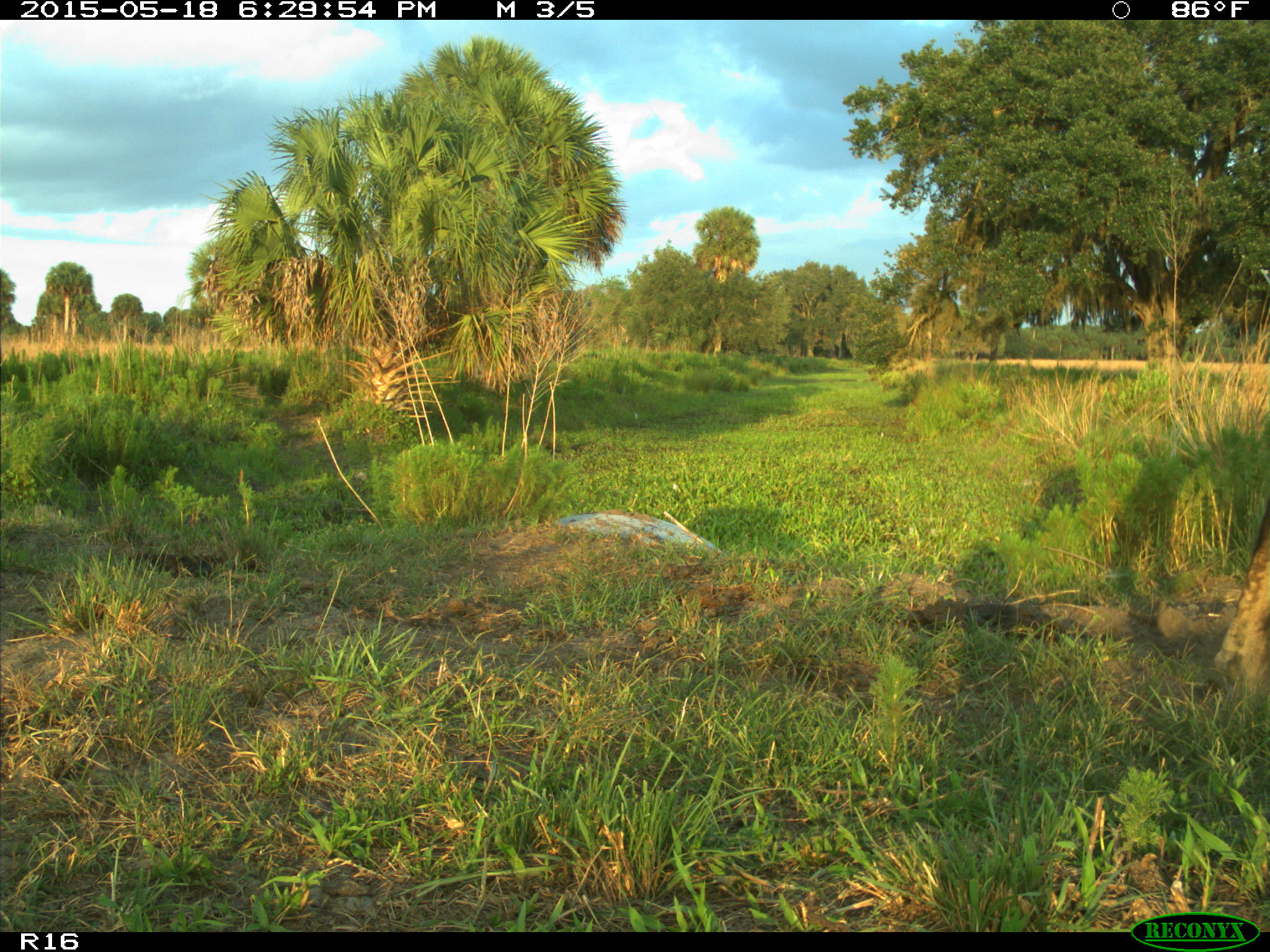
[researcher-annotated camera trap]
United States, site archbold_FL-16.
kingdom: Animalia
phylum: Chordata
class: Mammalia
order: Artiodactyla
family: Bovidae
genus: Bos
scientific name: Bos taurus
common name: domestic cow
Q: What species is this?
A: Bos taurus (domestic cow).